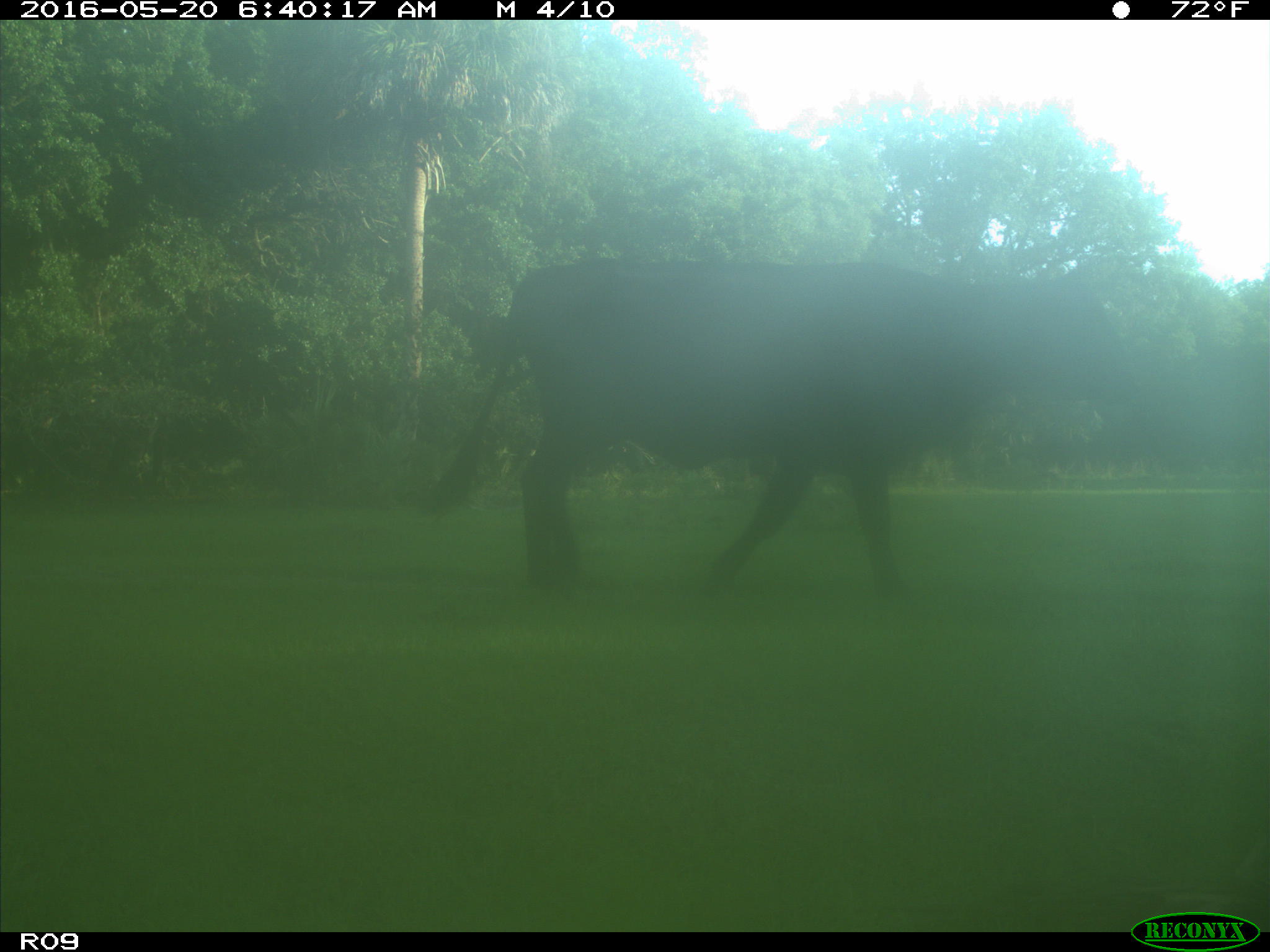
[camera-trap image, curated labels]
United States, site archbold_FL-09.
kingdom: Animalia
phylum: Chordata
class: Mammalia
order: Artiodactyla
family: Bovidae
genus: Bos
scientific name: Bos taurus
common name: domestic cow